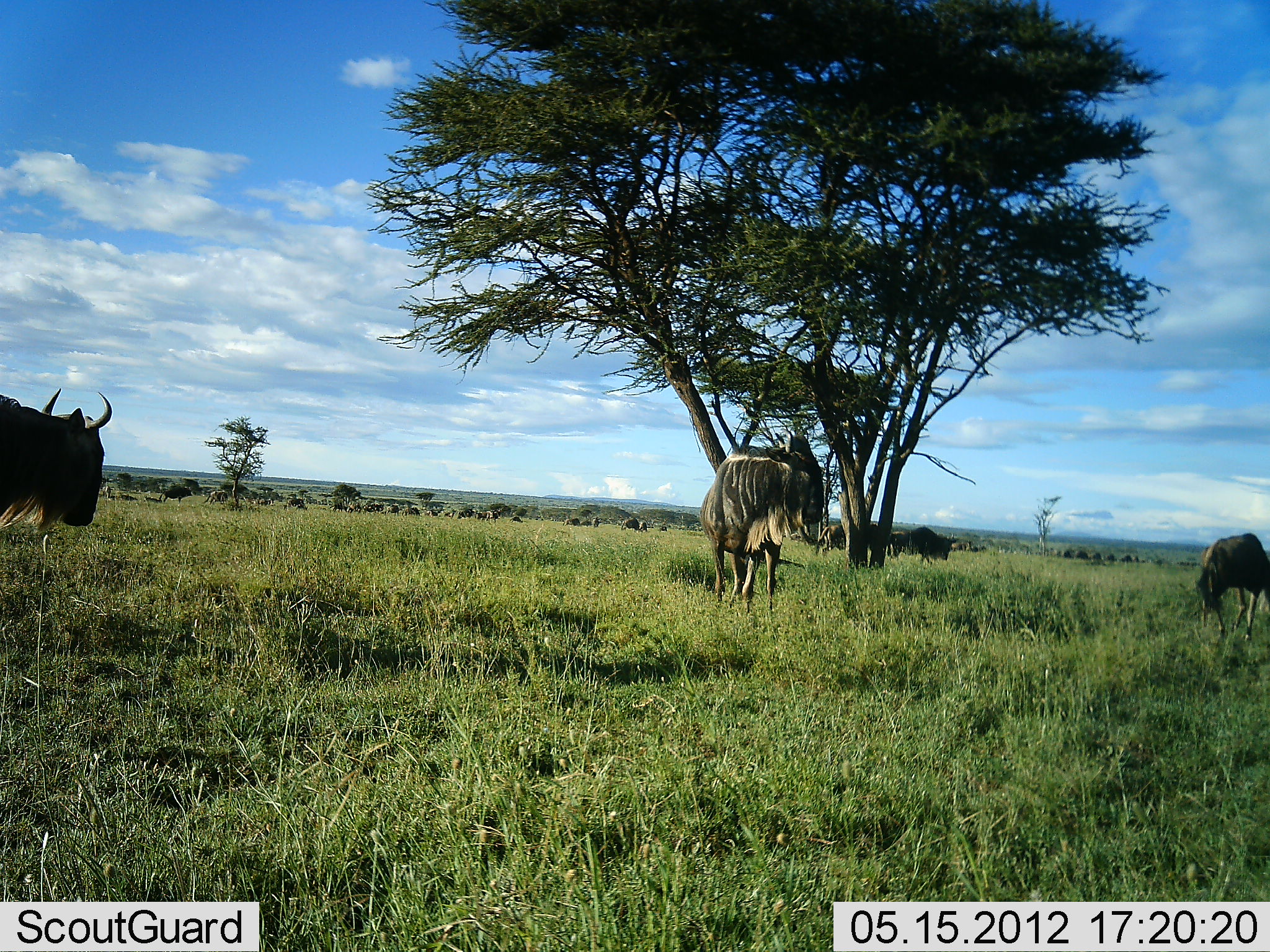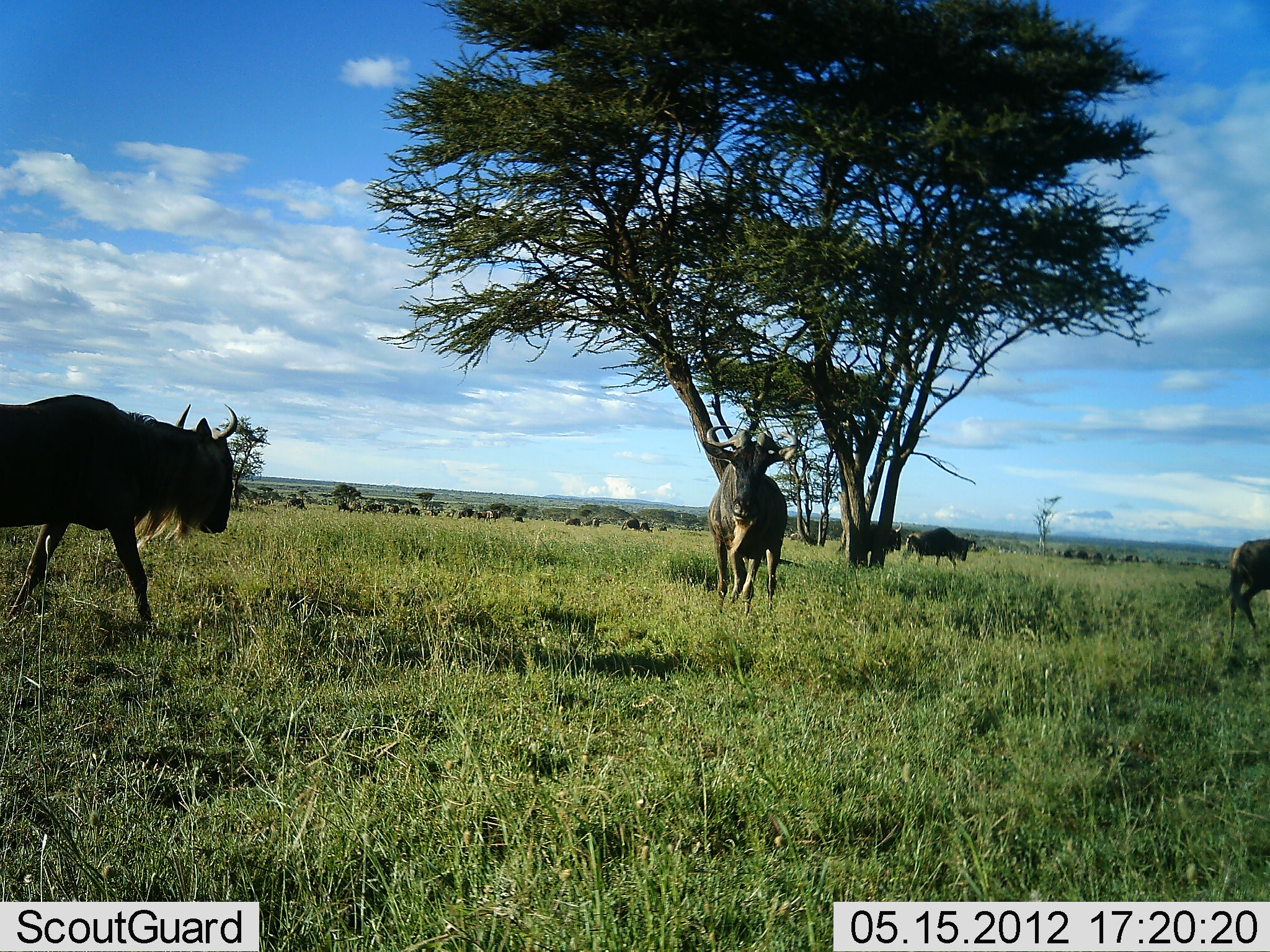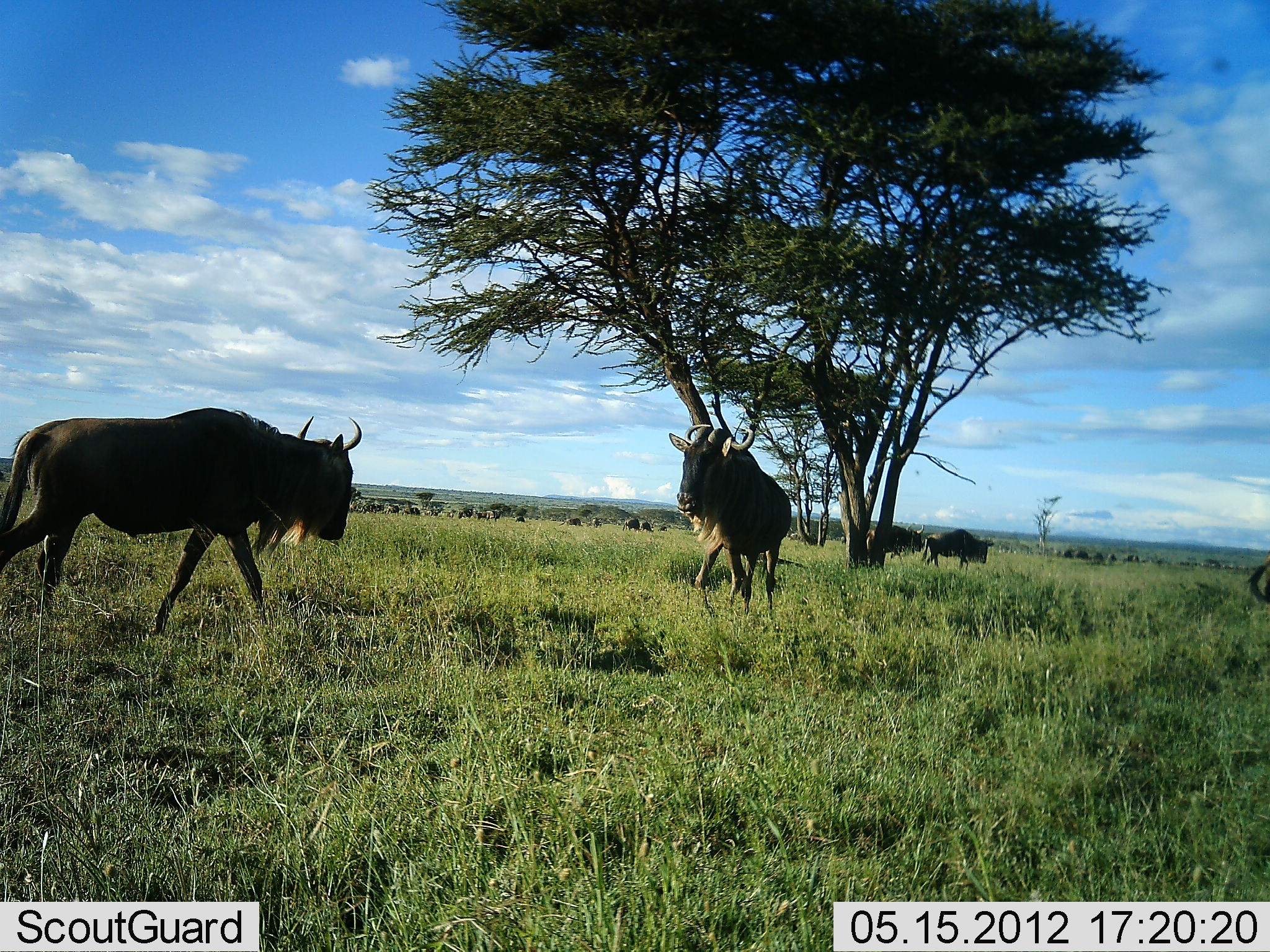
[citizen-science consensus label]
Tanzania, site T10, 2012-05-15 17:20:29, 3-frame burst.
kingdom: Animalia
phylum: Chordata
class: Mammalia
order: Artiodactyla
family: Bovidae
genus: Connochaetes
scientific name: Connochaetes taurinus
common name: blue wildebeest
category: wildebeest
Wildebeest (blue wildebeest) (Connochaetes taurinus), count 11-50. Behavior (volunteer vote fractions): standing 60%, resting 10%, moving 100%, interacting 10%. Young present (vote fraction): 0%. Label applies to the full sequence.